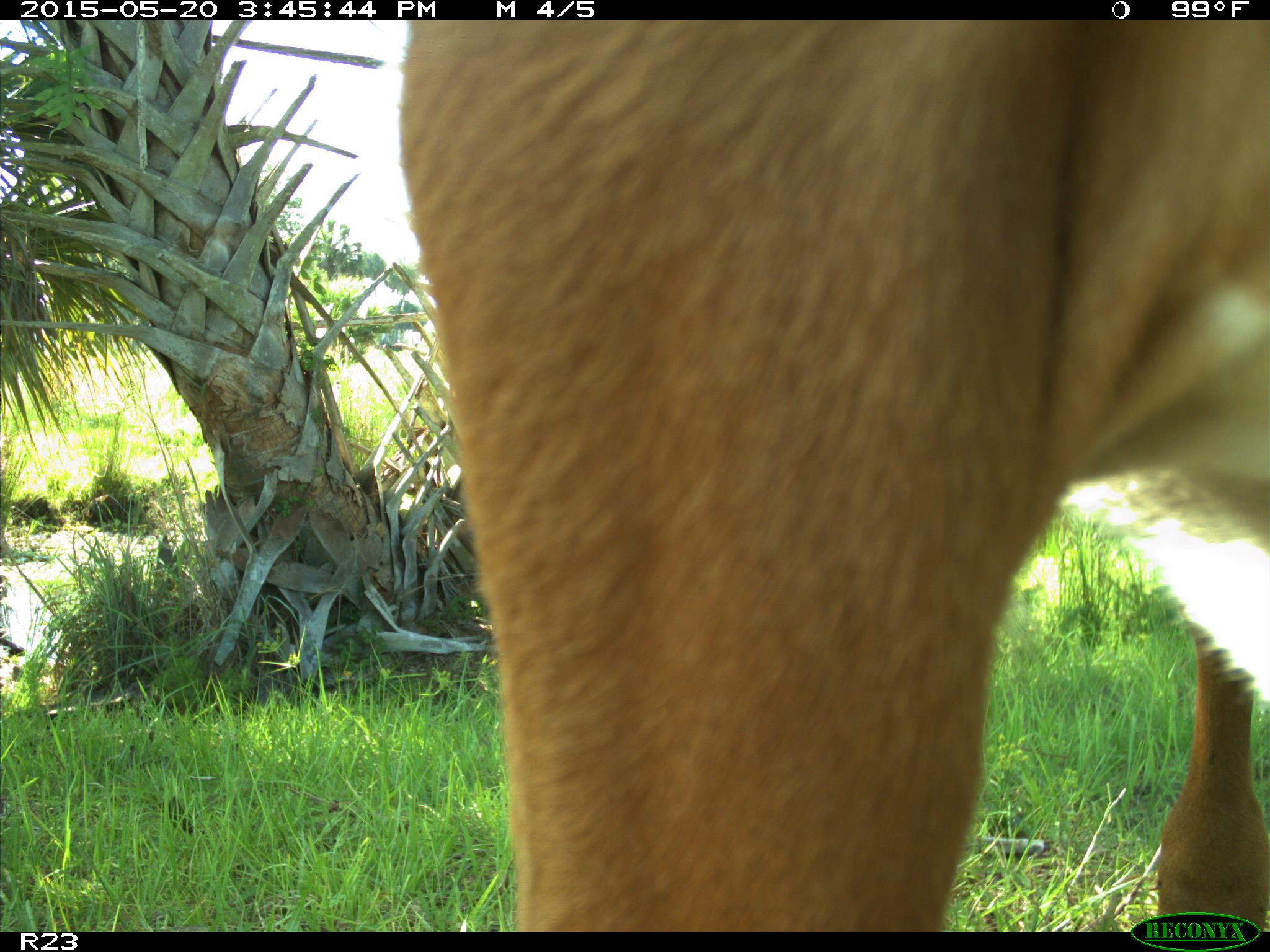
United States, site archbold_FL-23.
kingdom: Animalia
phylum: Chordata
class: Mammalia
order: Artiodactyla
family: Bovidae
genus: Bos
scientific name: Bos taurus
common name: domestic cow